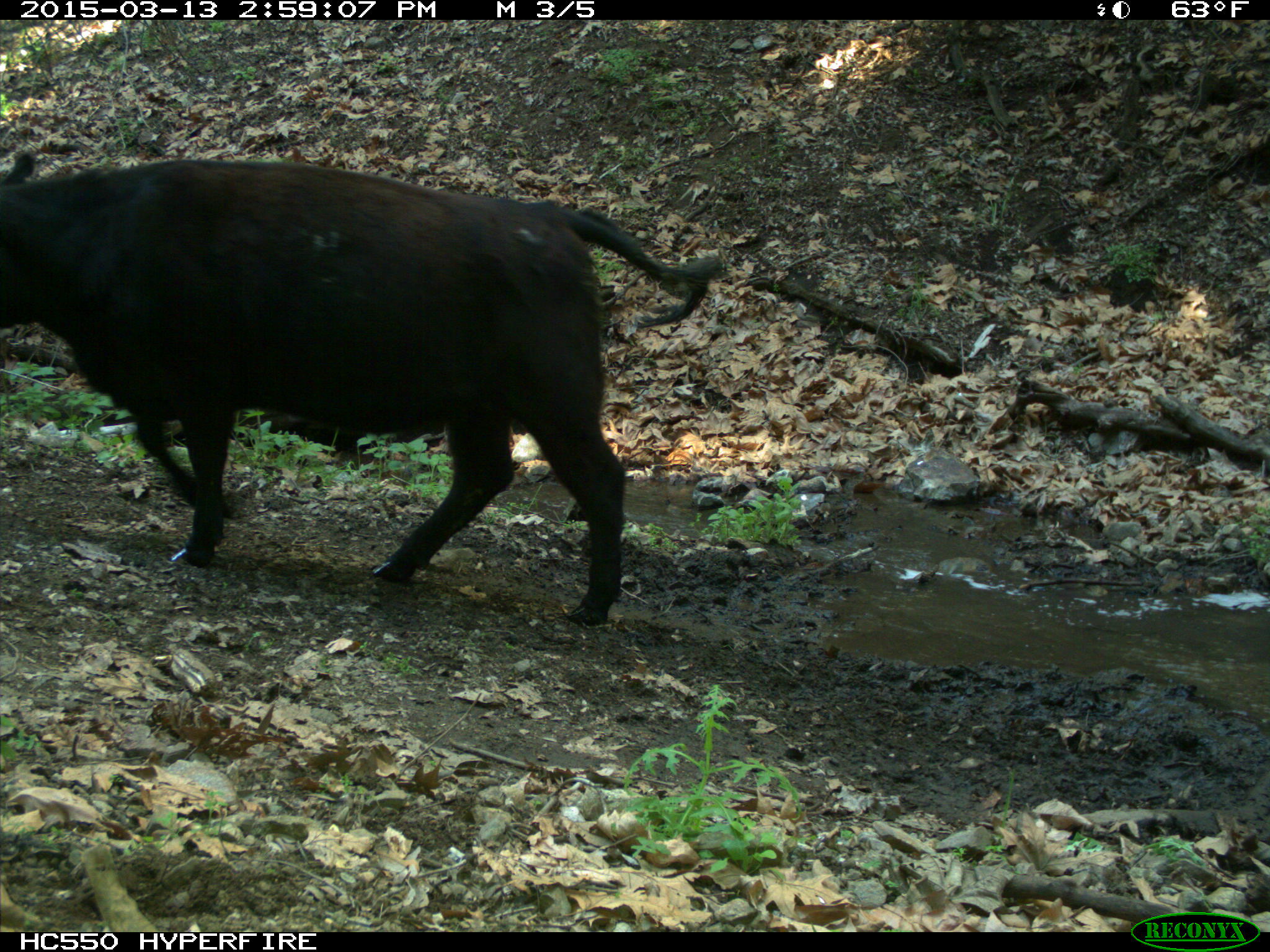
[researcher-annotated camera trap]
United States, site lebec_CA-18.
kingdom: Animalia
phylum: Chordata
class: Mammalia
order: Artiodactyla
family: Bovidae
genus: Bos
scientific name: Bos taurus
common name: domestic cow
Bos taurus (domestic cow).